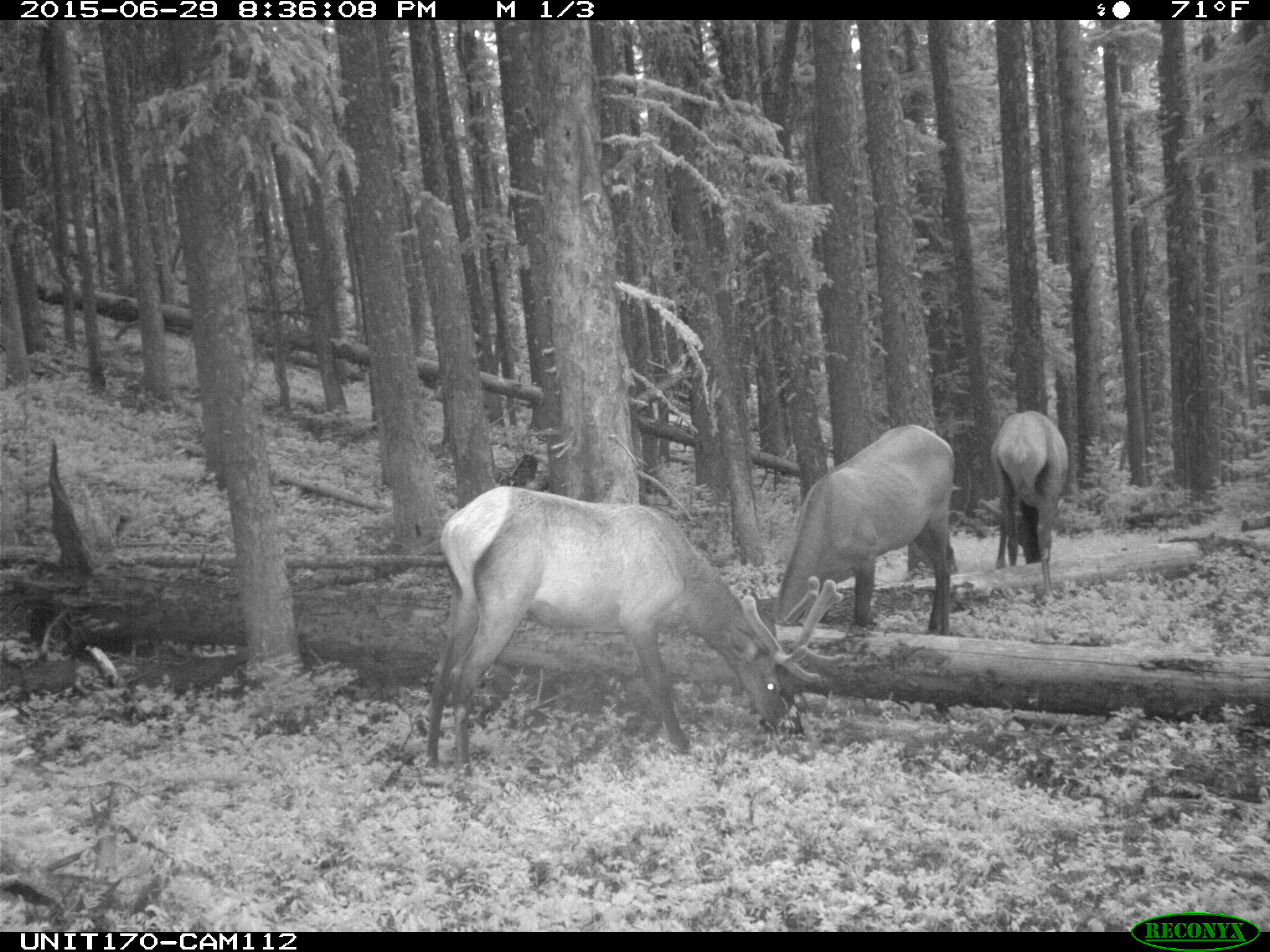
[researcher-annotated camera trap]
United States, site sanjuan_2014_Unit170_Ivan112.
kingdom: Animalia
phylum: Chordata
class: Mammalia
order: Artiodactyla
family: Cervidae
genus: Cervus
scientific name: Cervus elaphus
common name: red deer